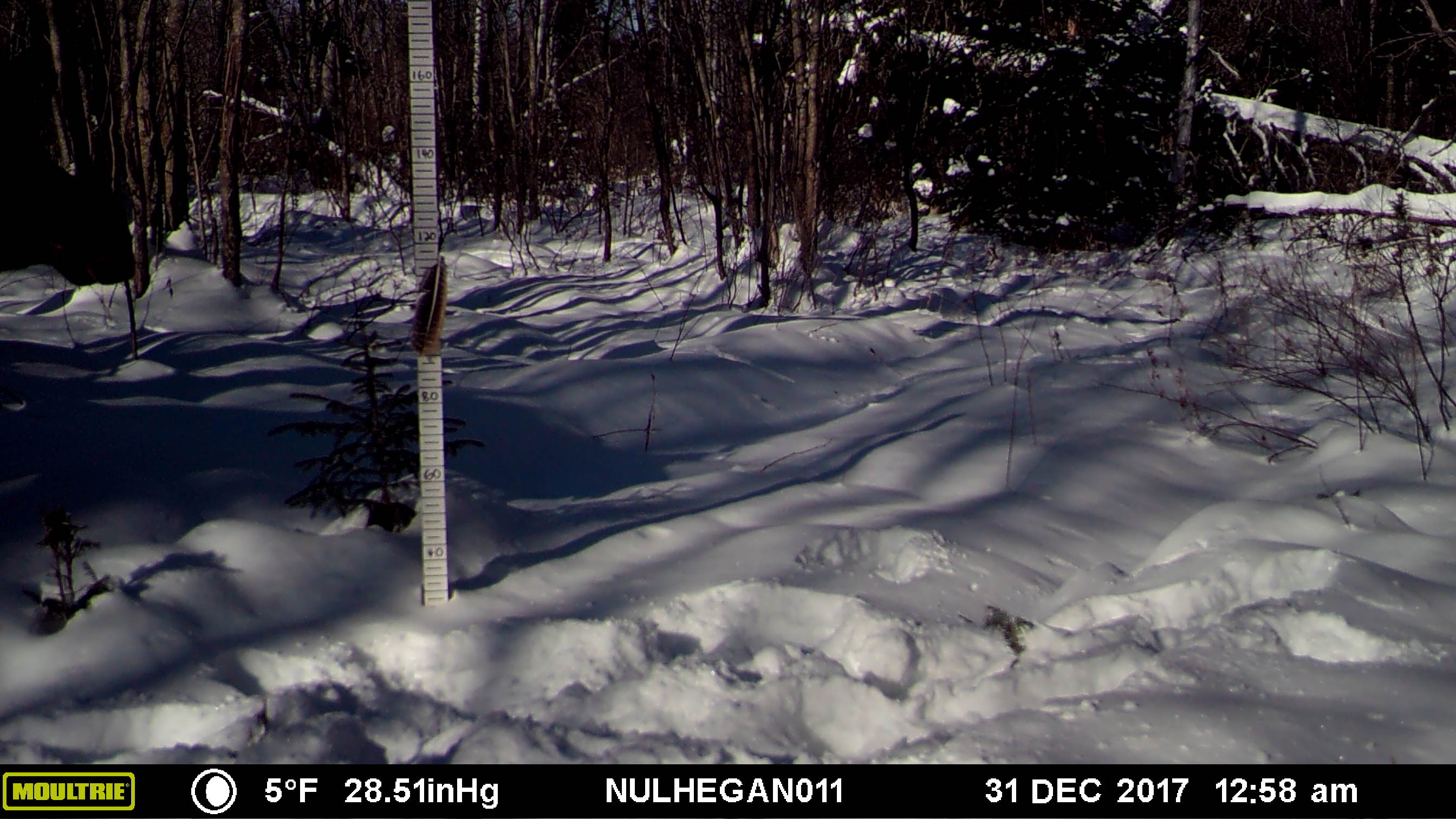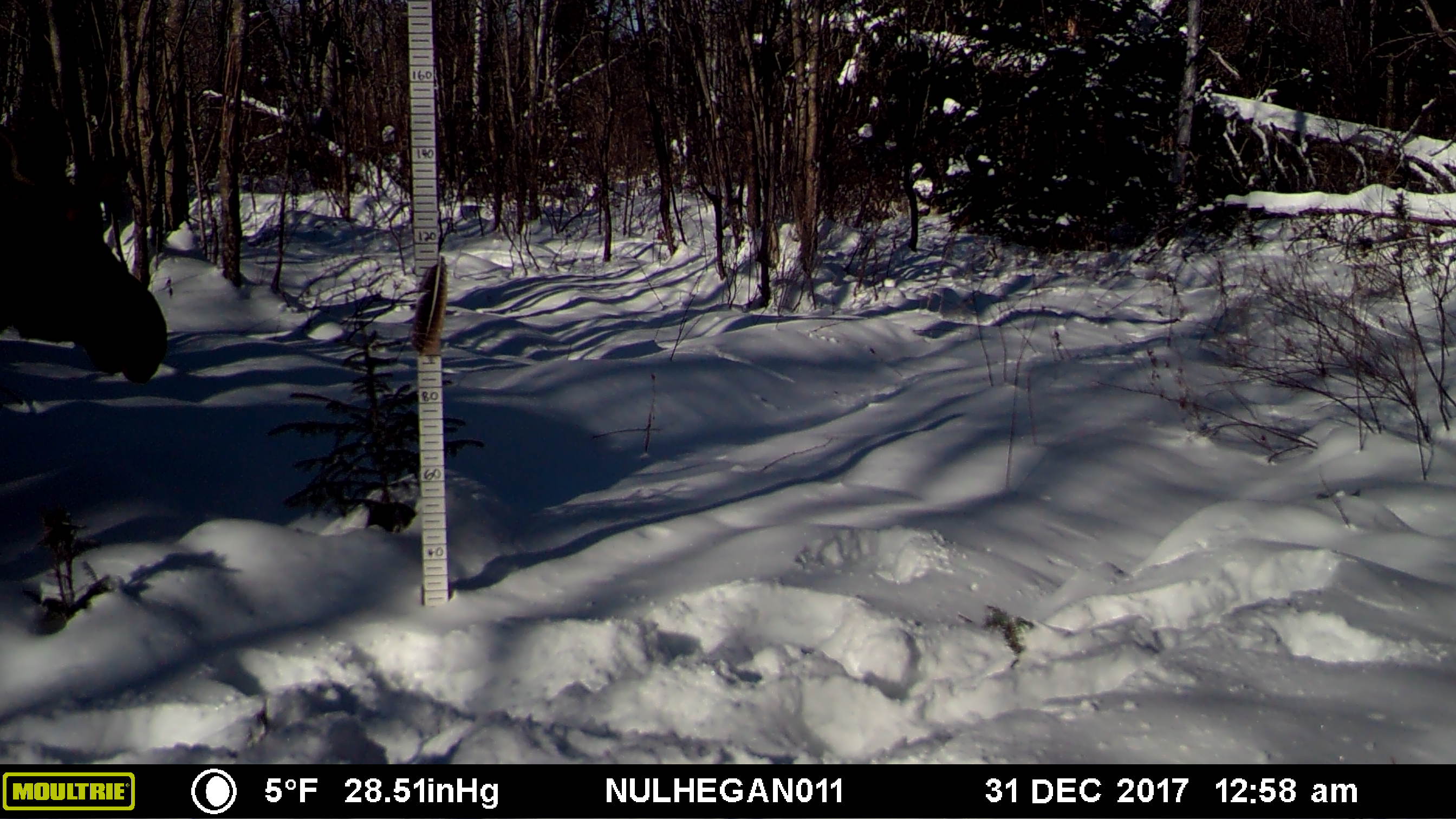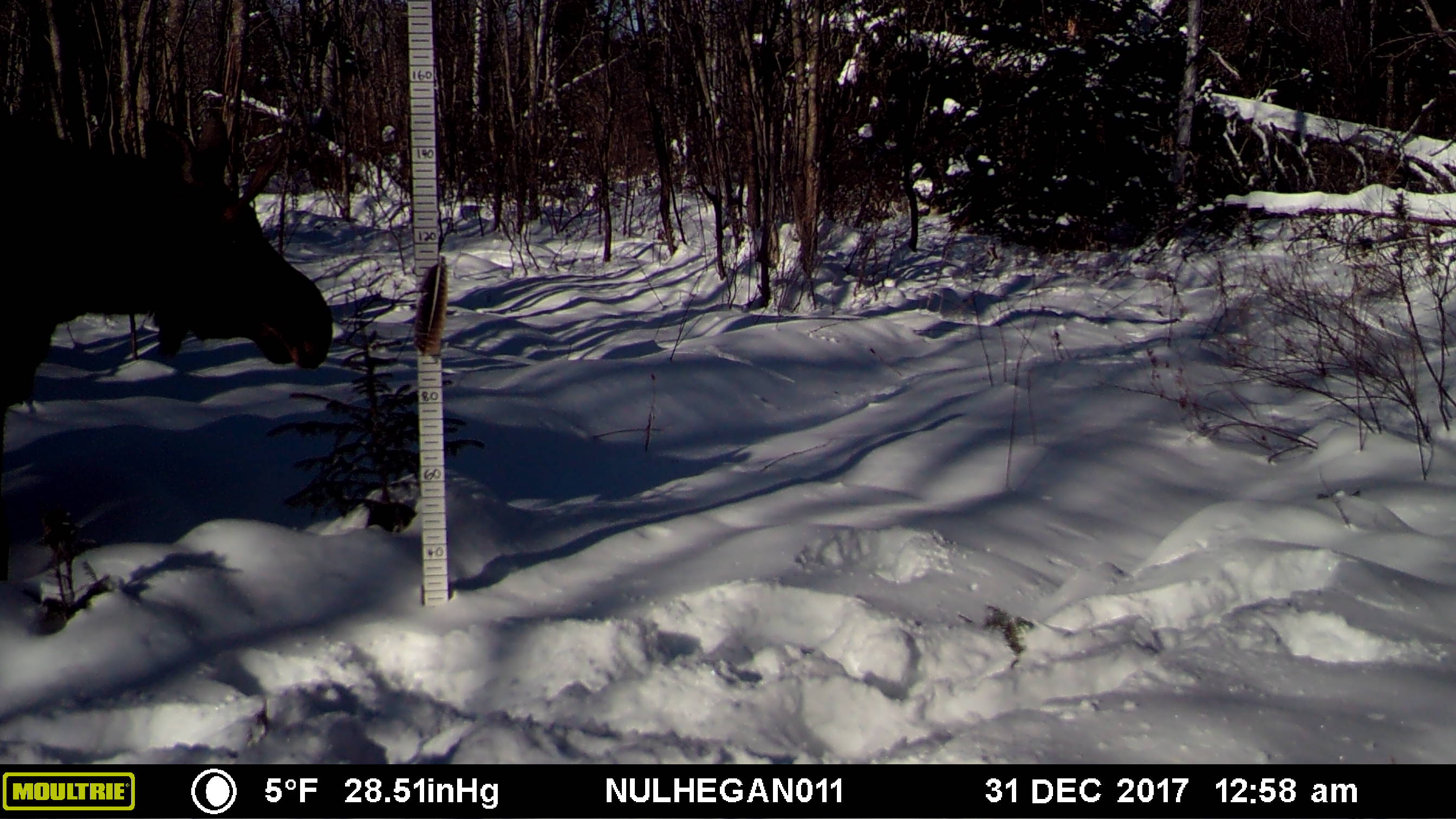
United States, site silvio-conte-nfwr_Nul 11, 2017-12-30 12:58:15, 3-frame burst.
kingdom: Animalia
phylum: Chordata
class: Mammalia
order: Artiodactyla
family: Cervidae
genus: Alces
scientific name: Alces alces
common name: moose